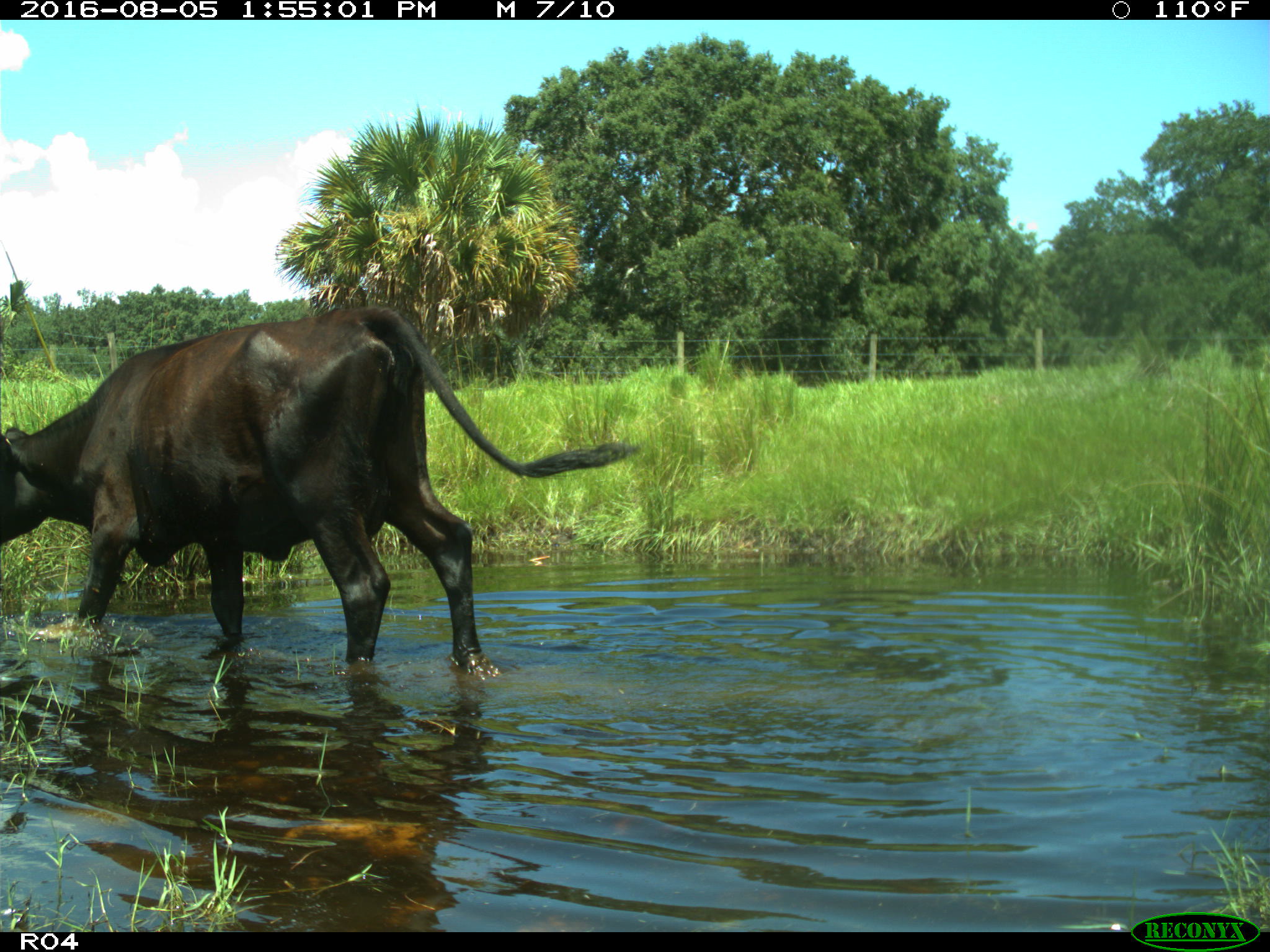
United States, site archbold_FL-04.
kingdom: Animalia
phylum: Chordata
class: Mammalia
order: Artiodactyla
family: Bovidae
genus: Bos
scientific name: Bos taurus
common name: domestic cow